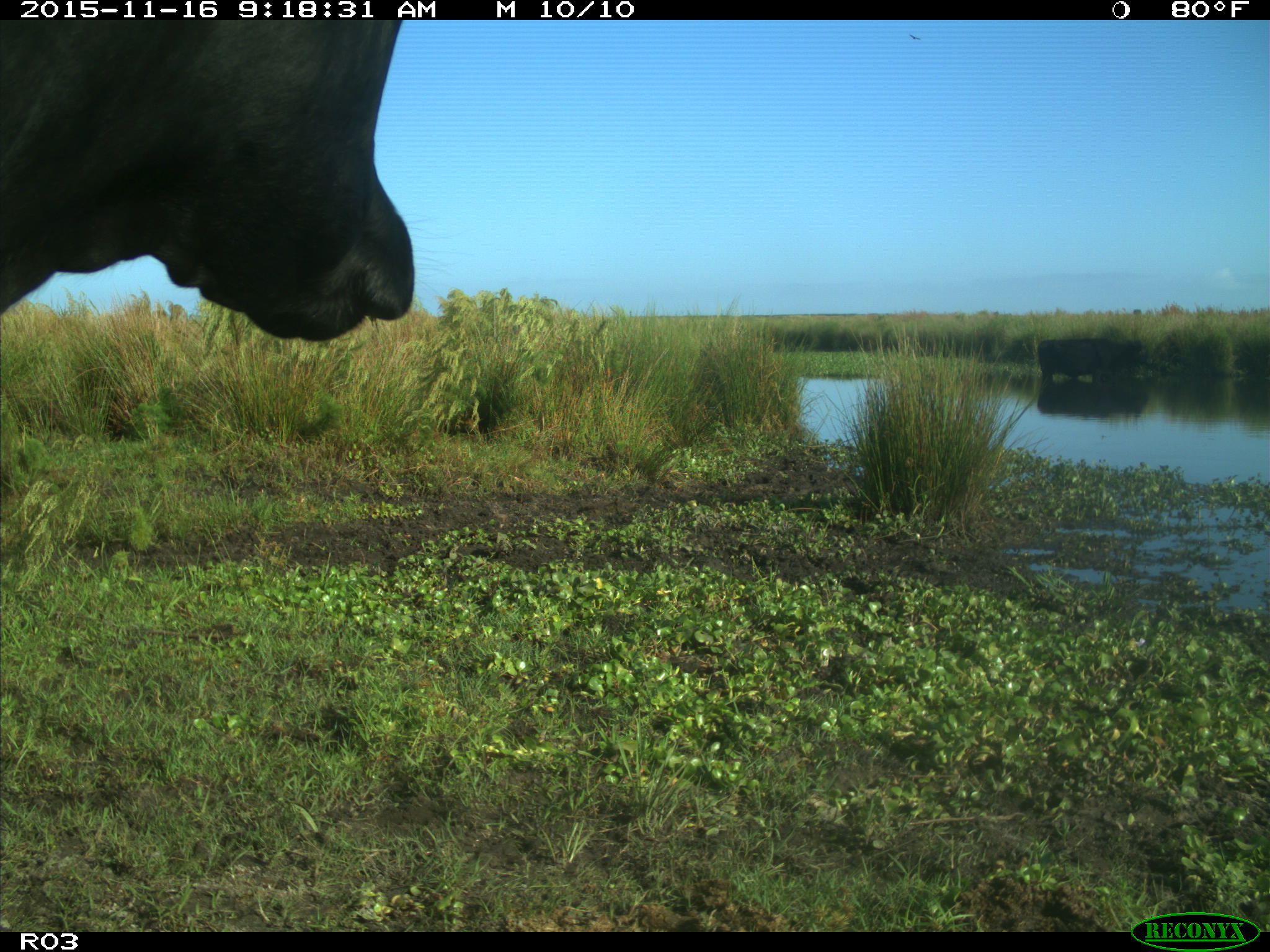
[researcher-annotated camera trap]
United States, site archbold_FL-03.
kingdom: Animalia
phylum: Chordata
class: Mammalia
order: Artiodactyla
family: Bovidae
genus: Bos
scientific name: Bos taurus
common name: domestic cow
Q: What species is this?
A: Bos taurus (domestic cow).